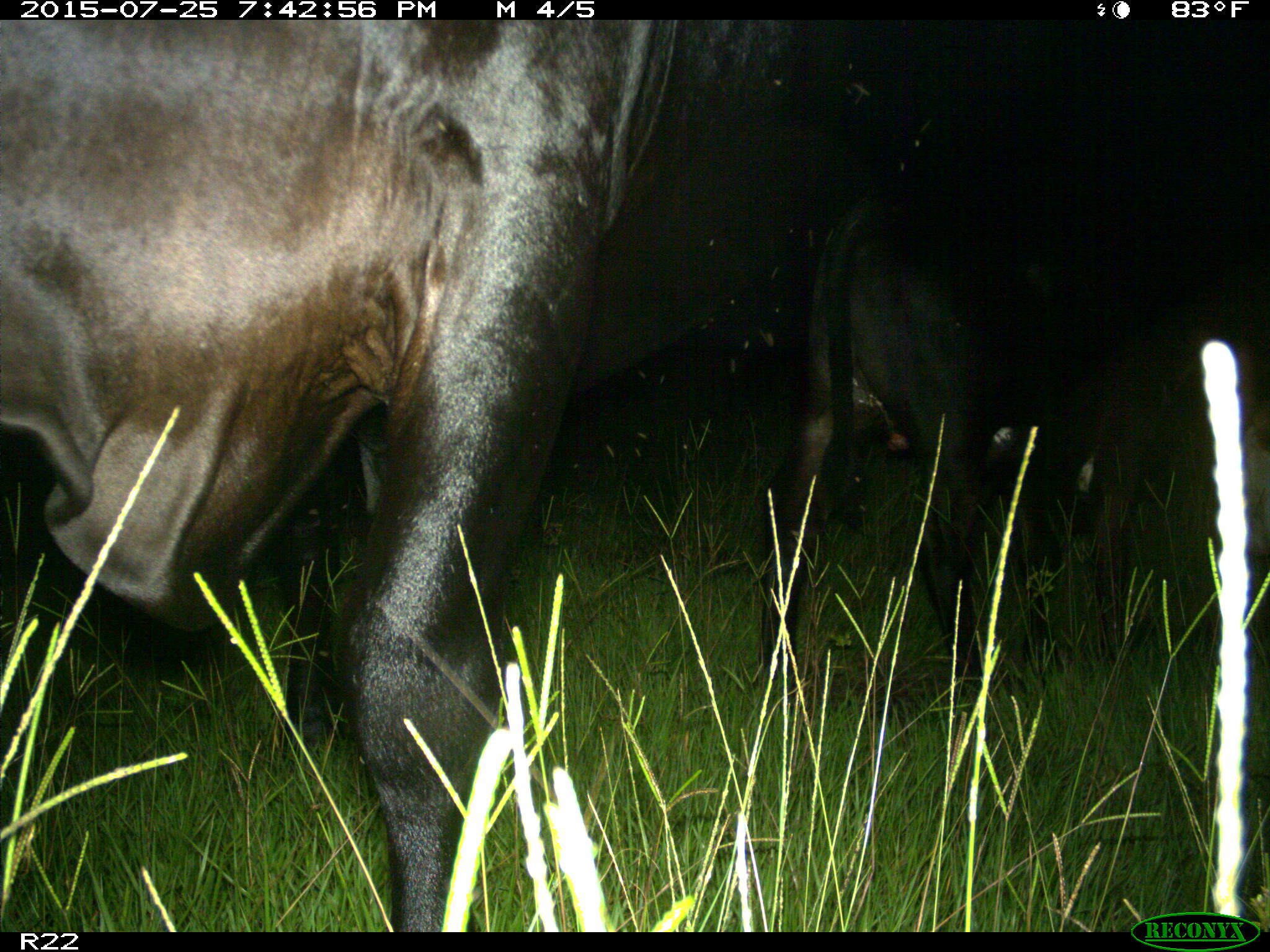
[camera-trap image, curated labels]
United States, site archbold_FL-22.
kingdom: Animalia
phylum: Chordata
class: Mammalia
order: Artiodactyla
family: Bovidae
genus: Bos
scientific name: Bos taurus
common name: domestic cow